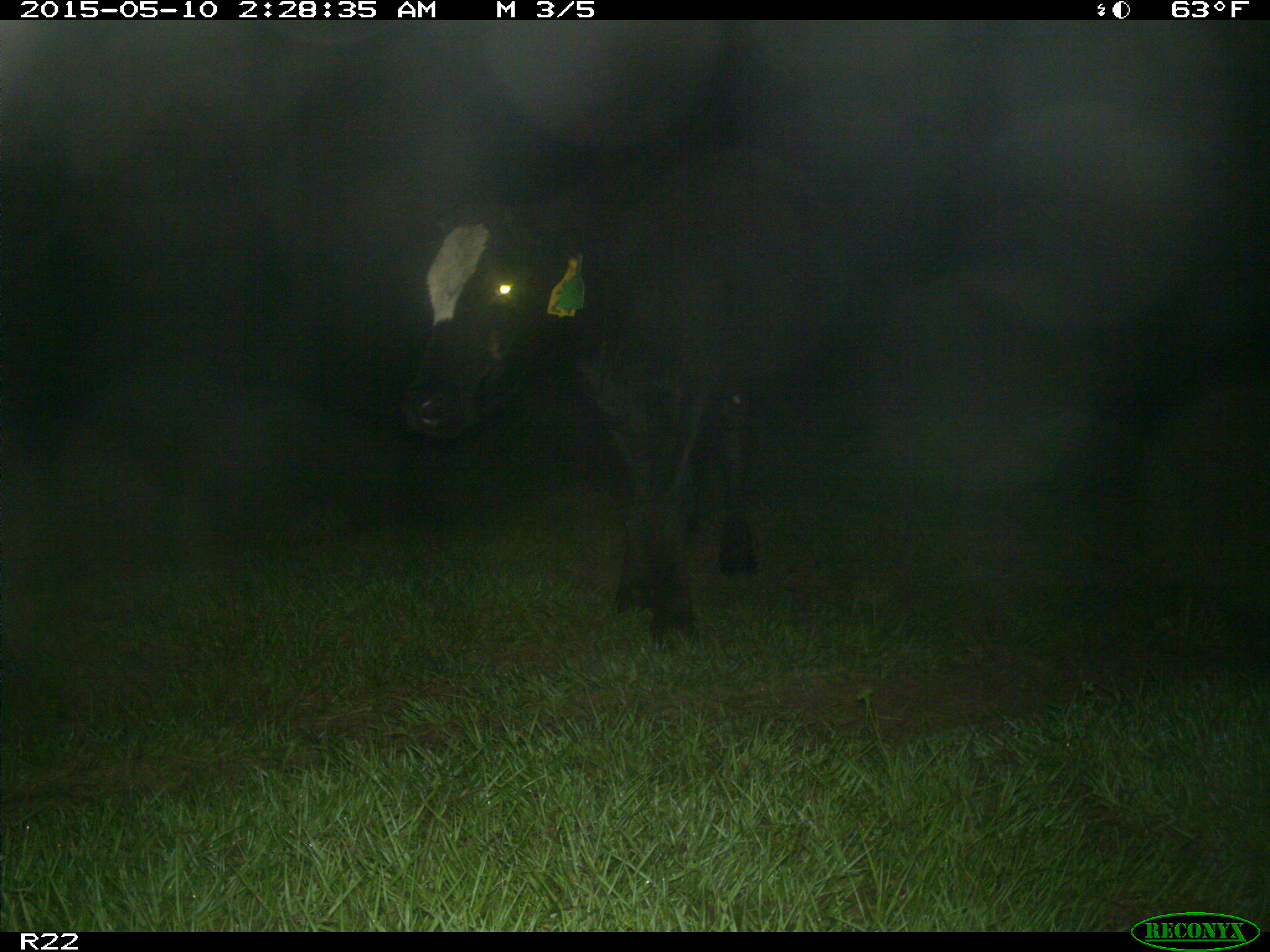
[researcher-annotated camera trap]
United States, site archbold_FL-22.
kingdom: Animalia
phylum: Chordata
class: Mammalia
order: Artiodactyla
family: Bovidae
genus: Bos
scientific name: Bos taurus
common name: domestic cow